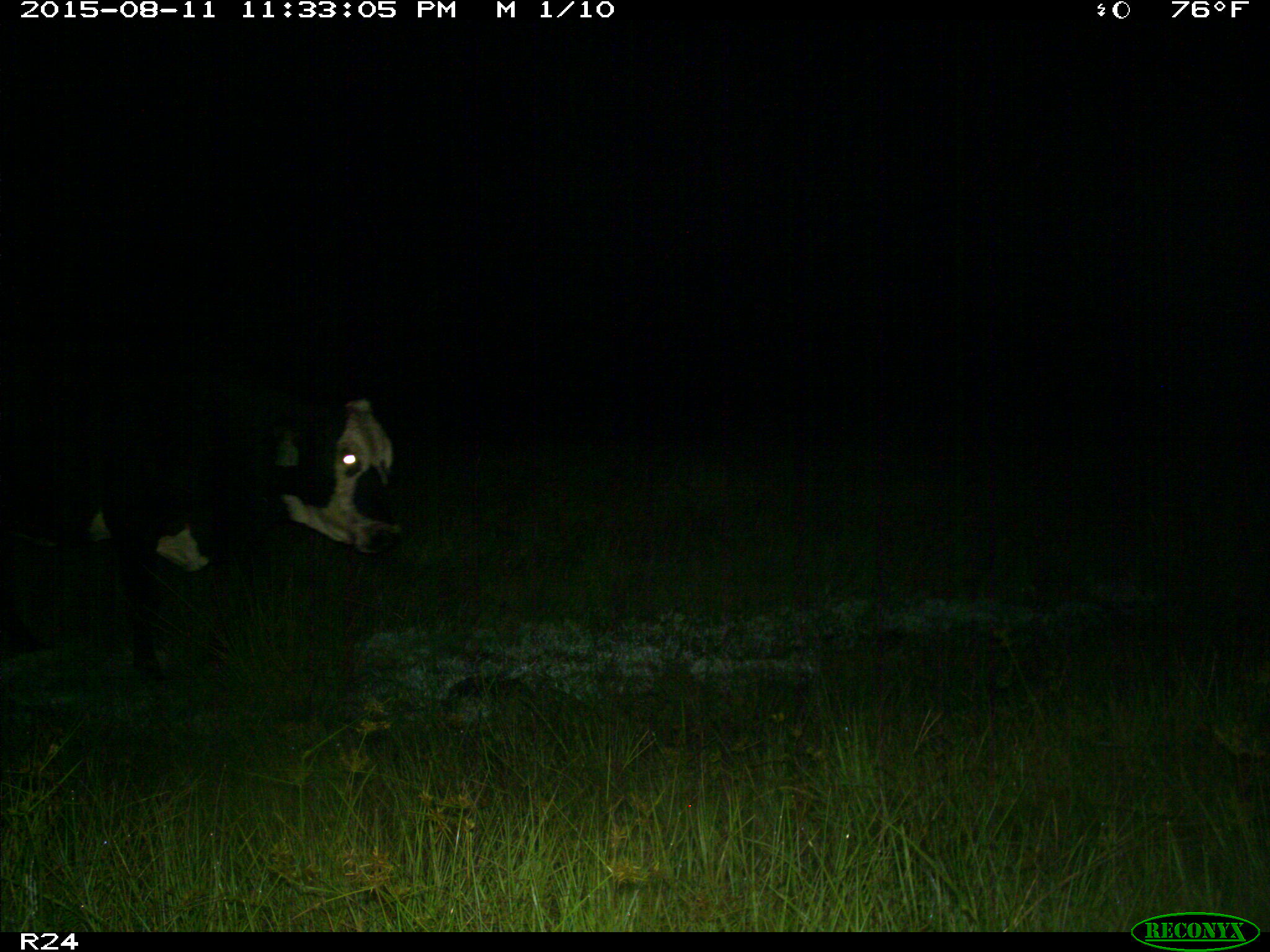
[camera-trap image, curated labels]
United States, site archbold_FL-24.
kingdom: Animalia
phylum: Chordata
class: Mammalia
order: Artiodactyla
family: Bovidae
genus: Bos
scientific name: Bos taurus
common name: domestic cow